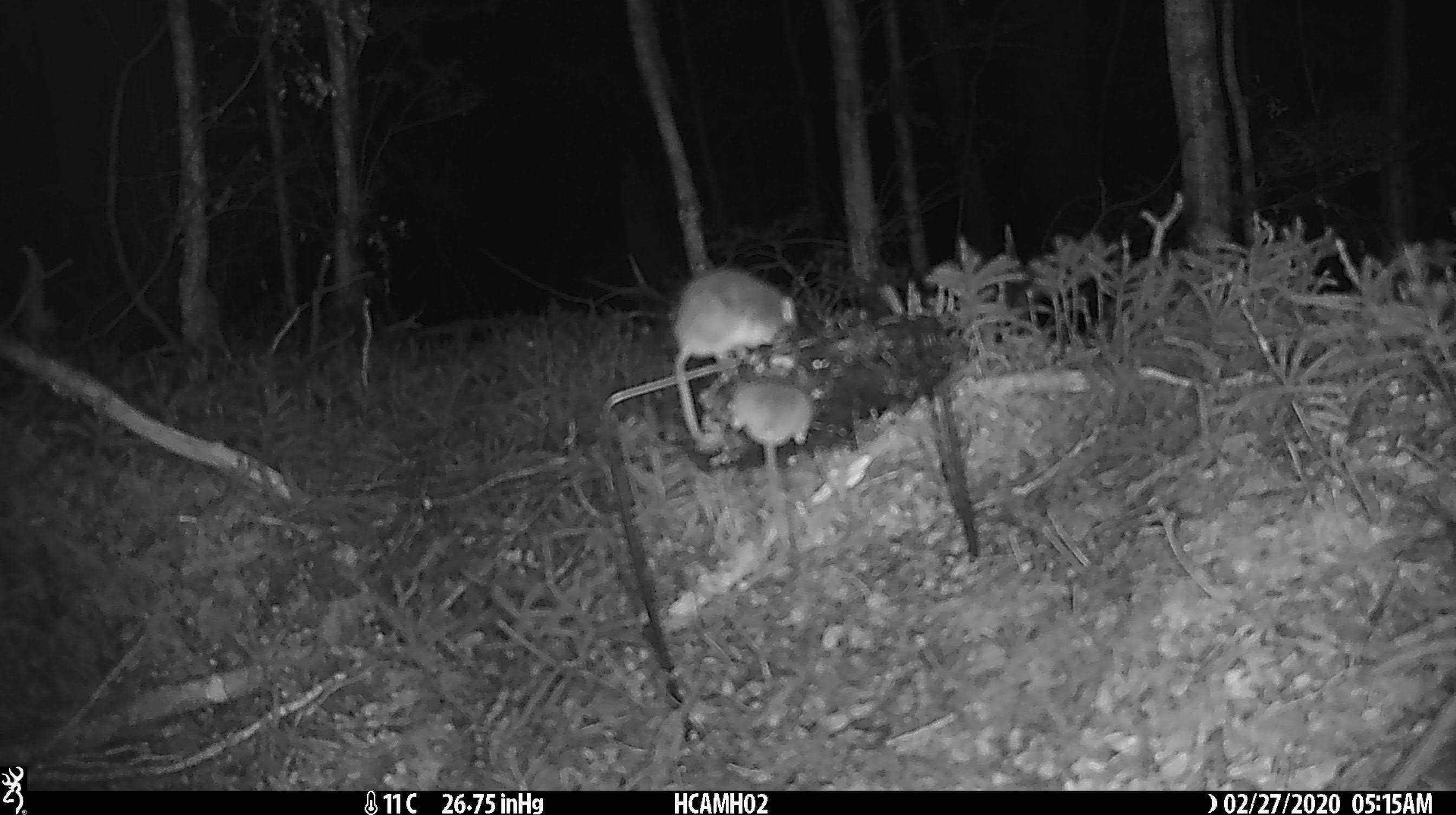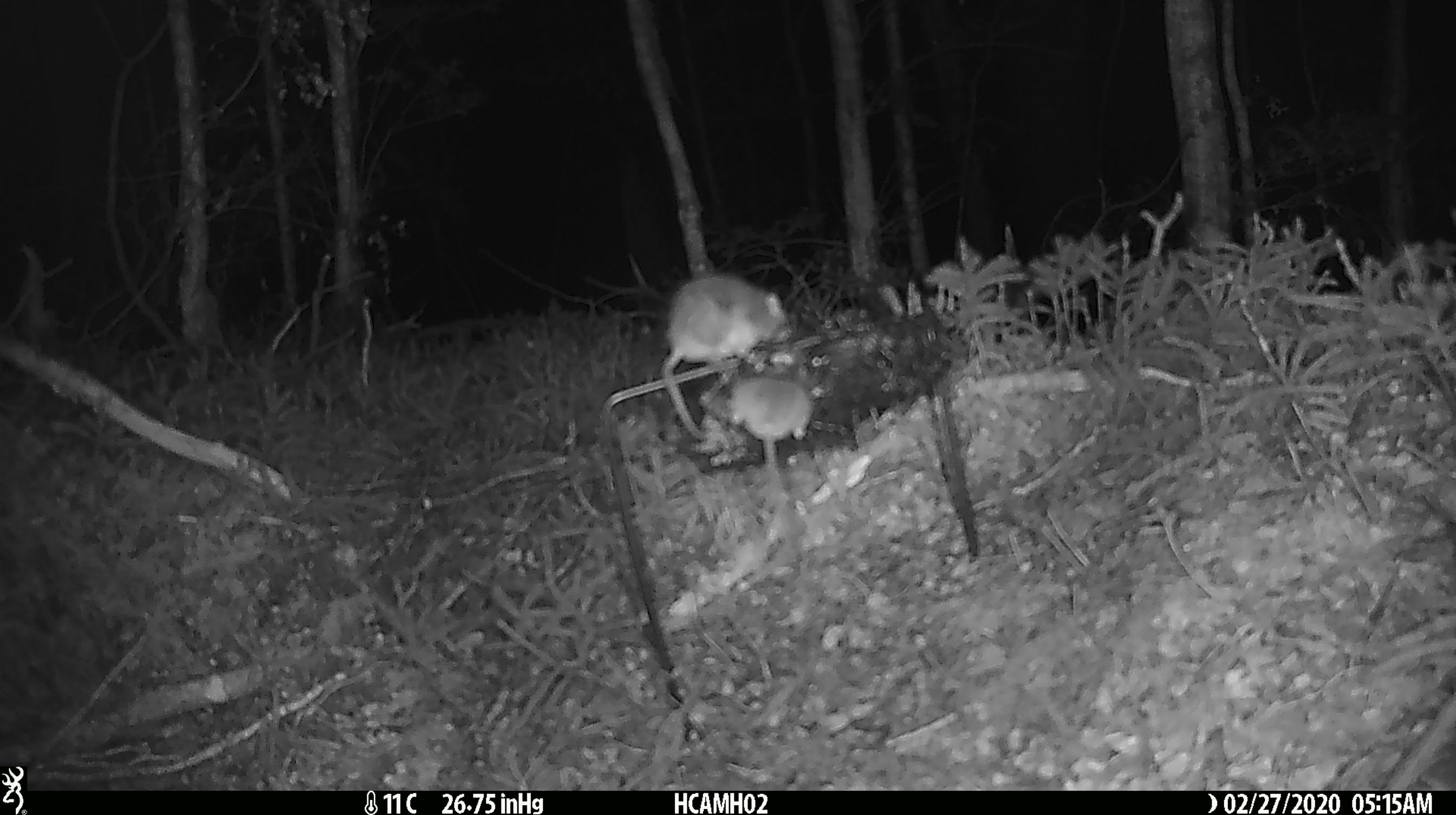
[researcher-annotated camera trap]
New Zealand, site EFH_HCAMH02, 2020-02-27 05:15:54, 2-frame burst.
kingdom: Animalia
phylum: Chordata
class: Mammalia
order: Rodentia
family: Muridae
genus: Mus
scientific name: Mus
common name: mouse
Mouse (Mus).